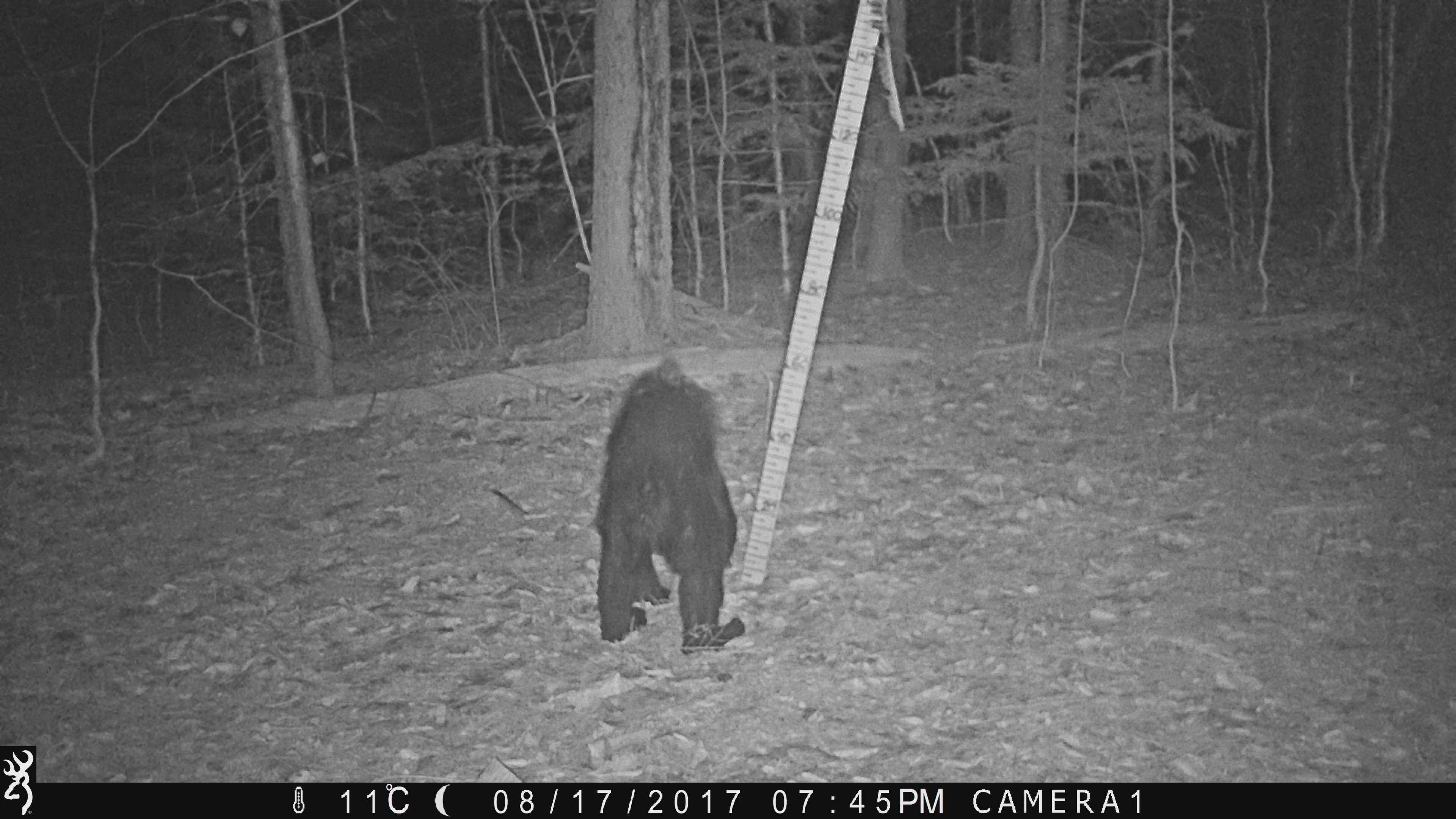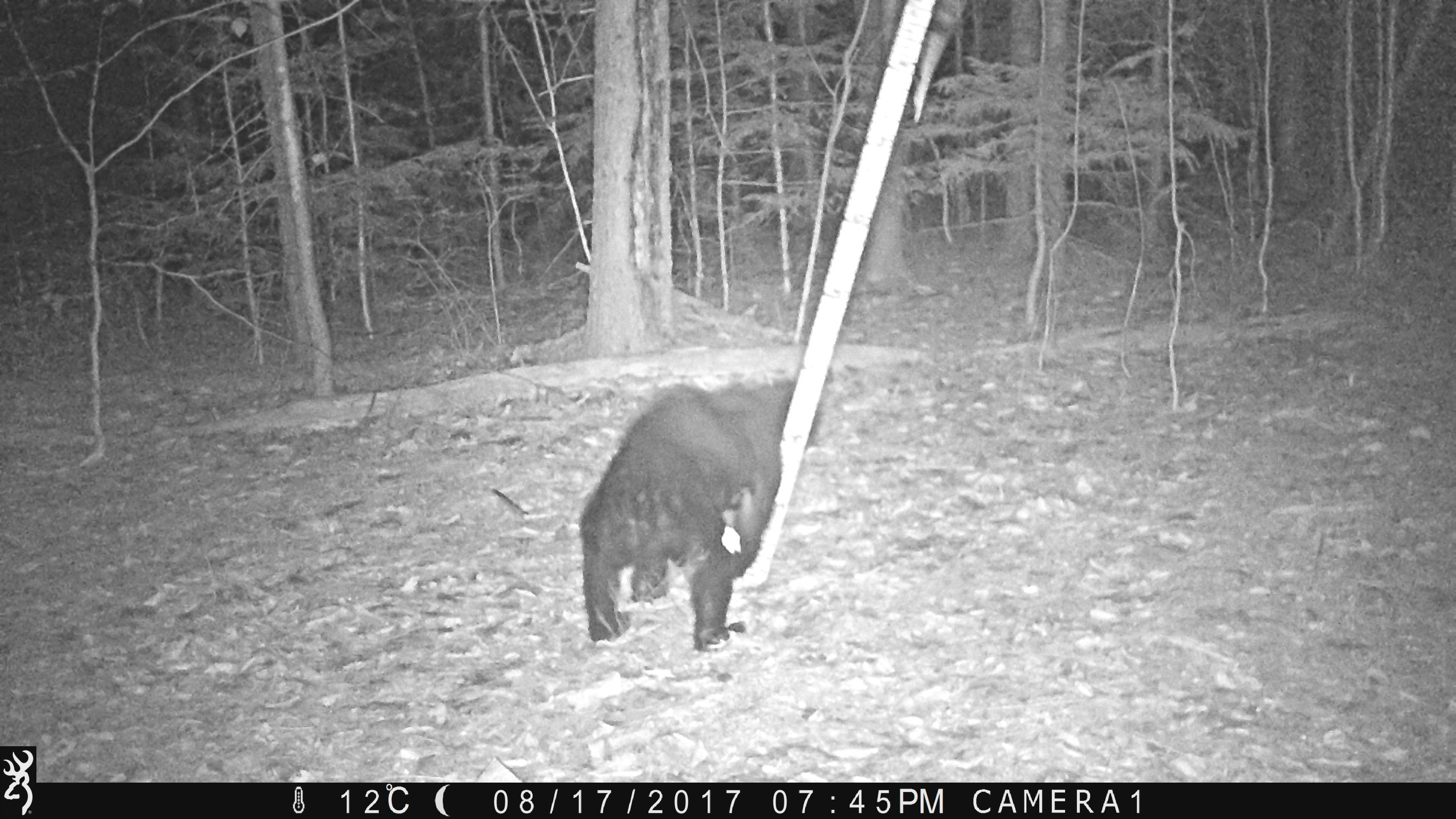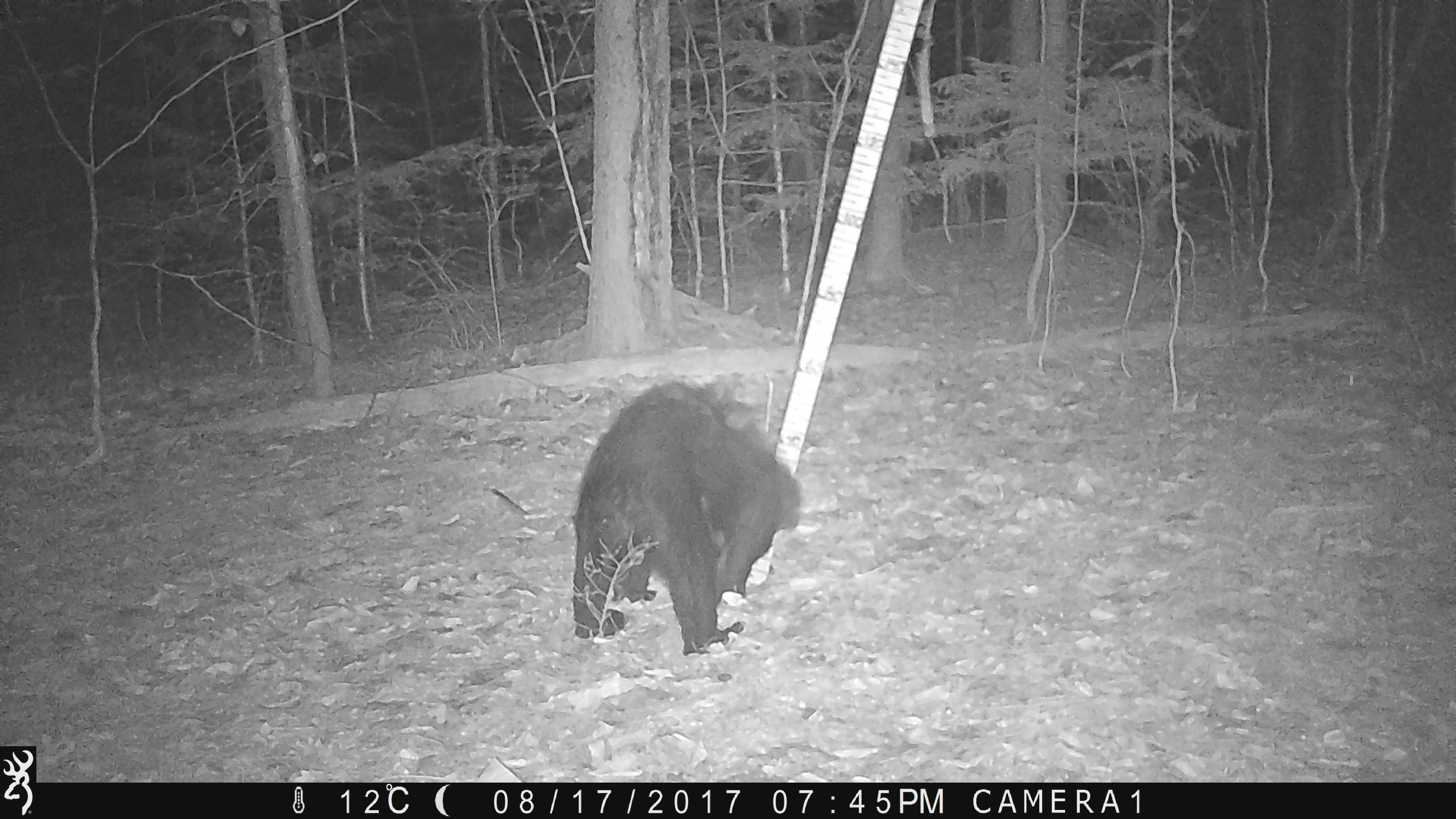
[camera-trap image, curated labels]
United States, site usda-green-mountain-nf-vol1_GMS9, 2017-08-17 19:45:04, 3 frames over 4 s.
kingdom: Animalia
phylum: Chordata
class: Mammalia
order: Carnivora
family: Ursidae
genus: Ursus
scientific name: Ursus americanus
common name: black bear